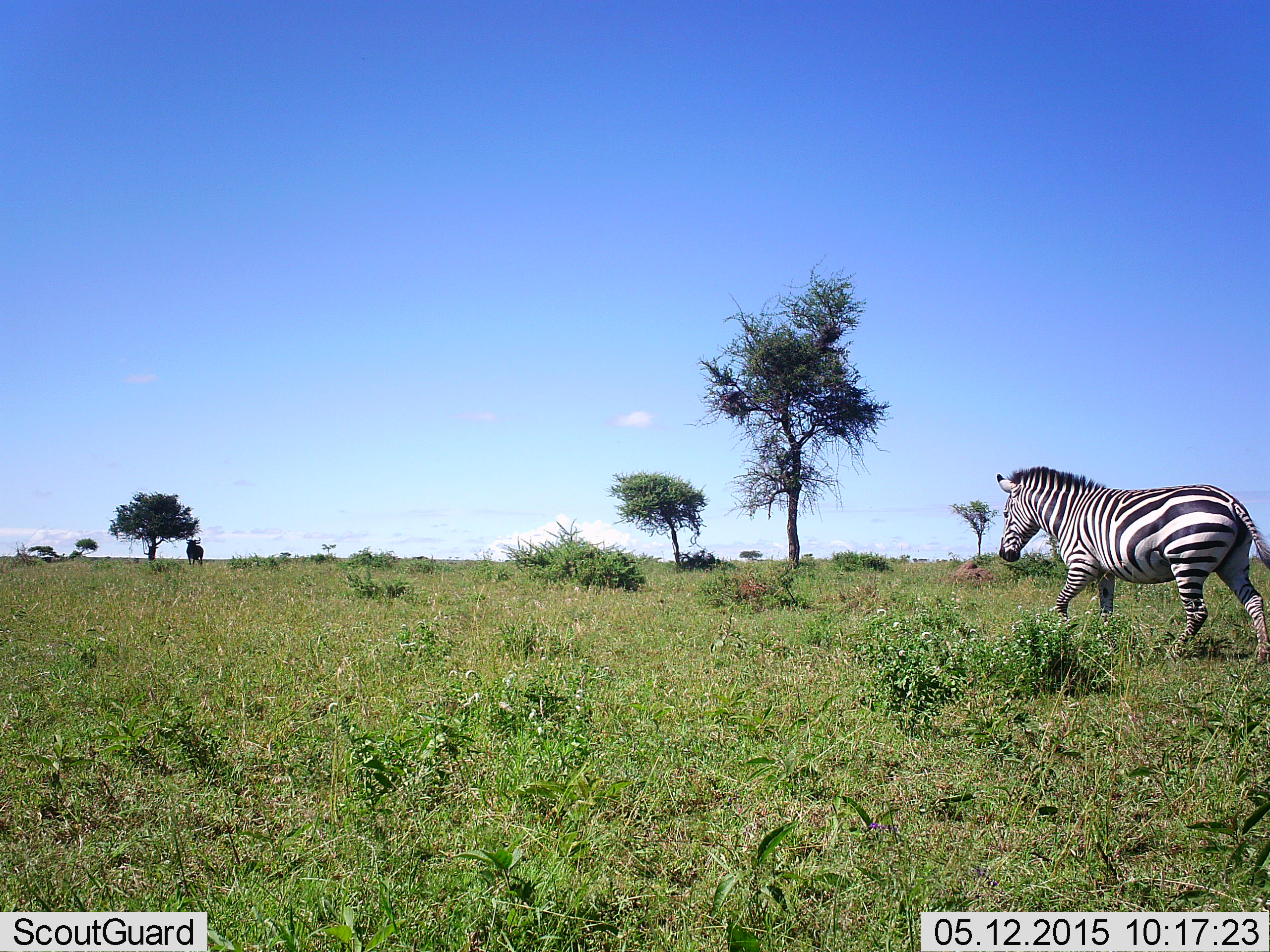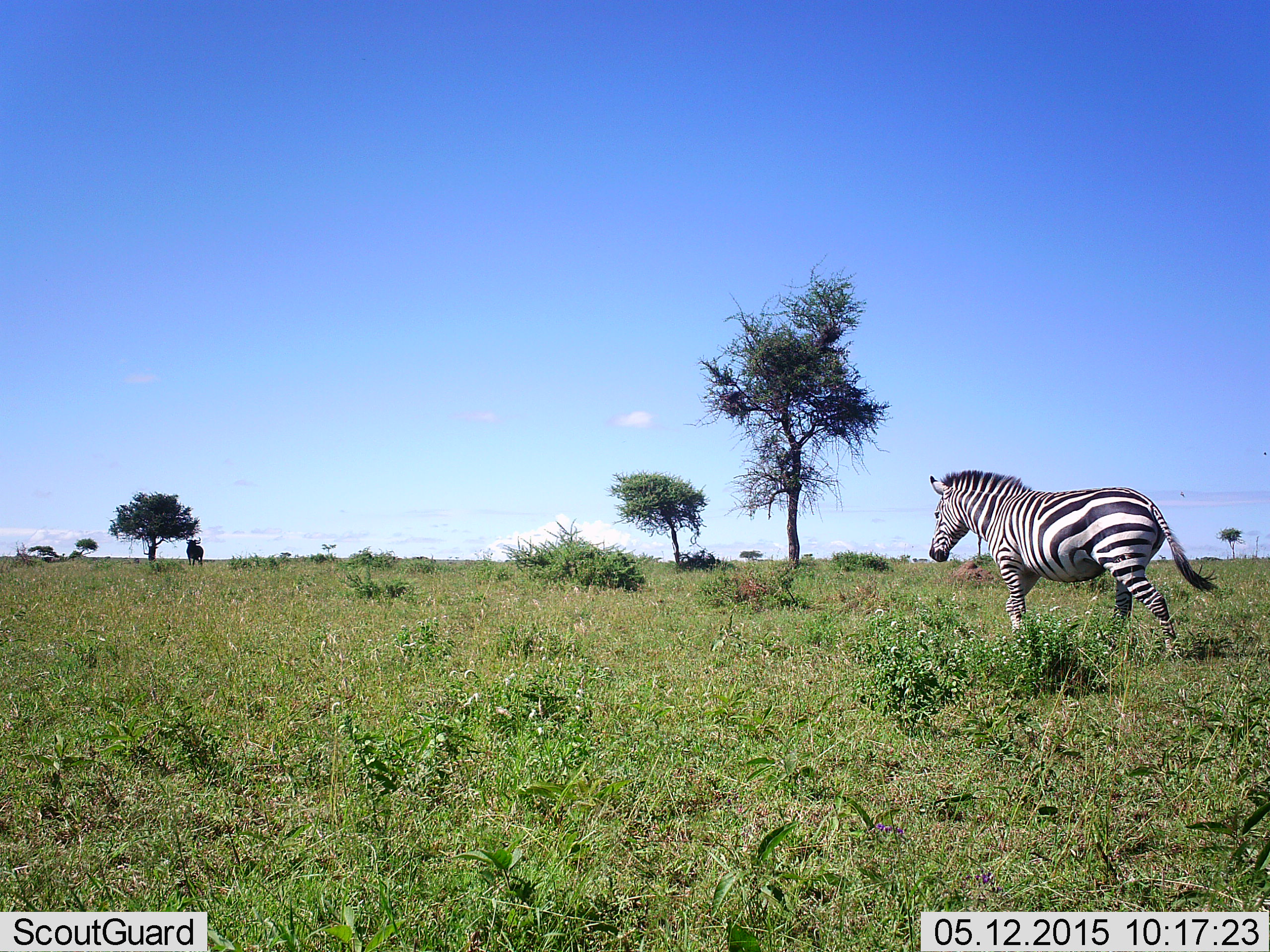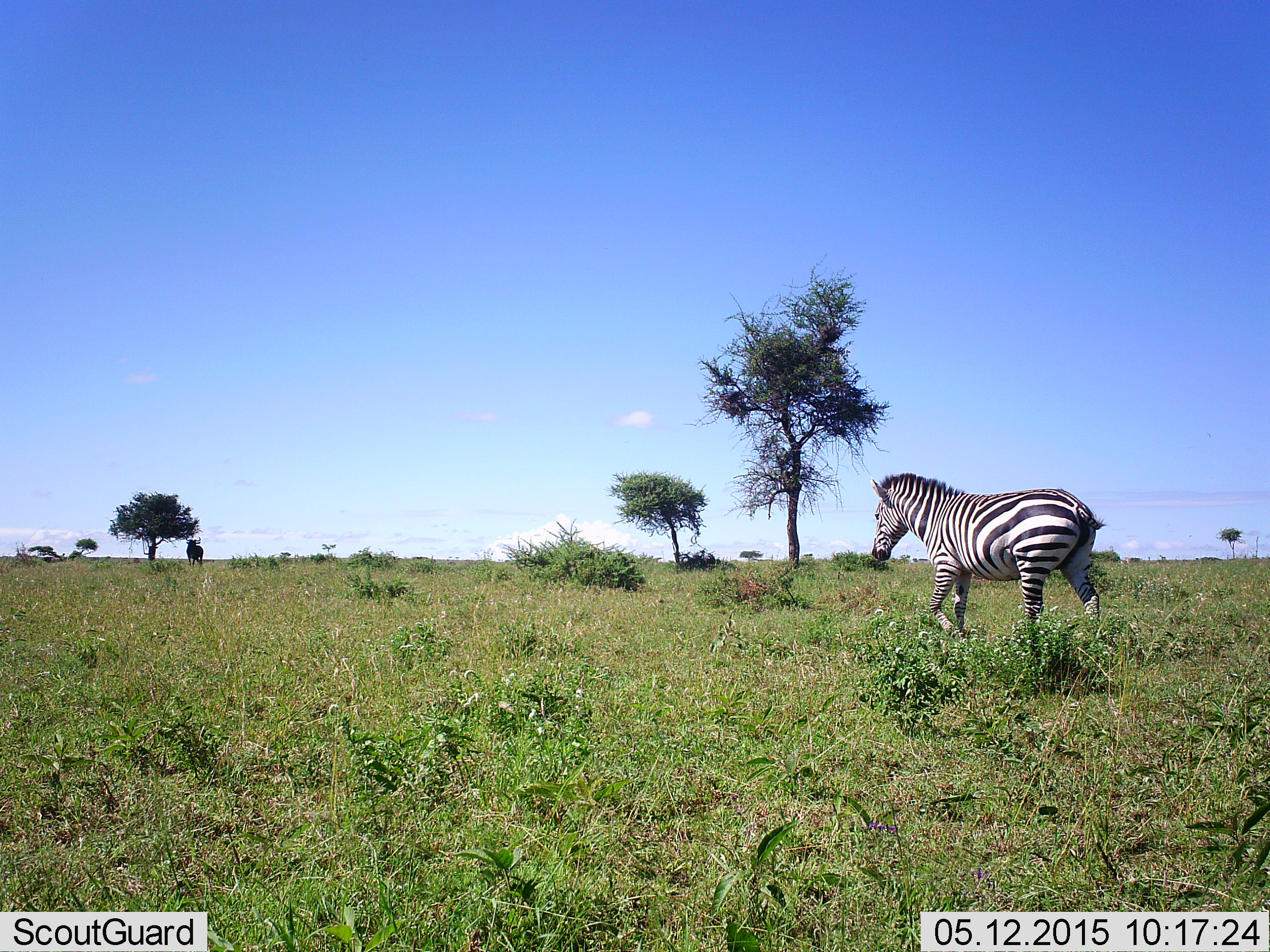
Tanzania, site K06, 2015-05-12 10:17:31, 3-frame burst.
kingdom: Animalia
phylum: Chordata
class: Mammalia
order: Perissodactyla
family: Equidae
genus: Equus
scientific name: Equus quagga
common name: plains zebra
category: zebra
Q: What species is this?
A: Zebra (plains zebra) (Equus quagga).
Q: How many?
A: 1.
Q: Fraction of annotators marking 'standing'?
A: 8%.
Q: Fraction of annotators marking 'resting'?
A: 0%.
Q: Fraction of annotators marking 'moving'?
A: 92%.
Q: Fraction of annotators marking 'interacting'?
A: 0%.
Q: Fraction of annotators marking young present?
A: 0%.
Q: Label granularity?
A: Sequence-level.